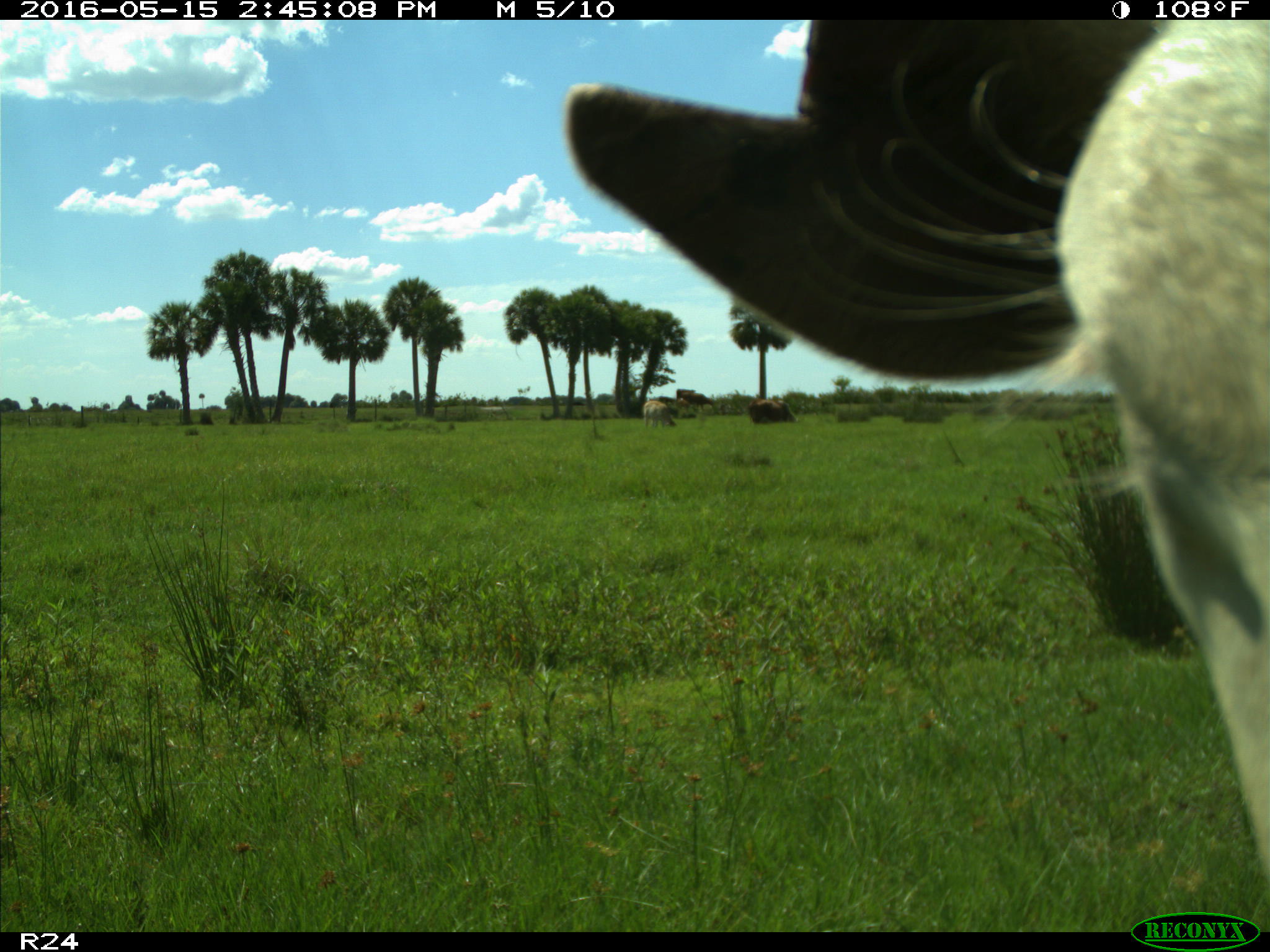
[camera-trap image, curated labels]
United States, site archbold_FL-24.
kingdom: Animalia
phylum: Chordata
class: Mammalia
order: Artiodactyla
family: Bovidae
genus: Bos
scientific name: Bos taurus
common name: domestic cow